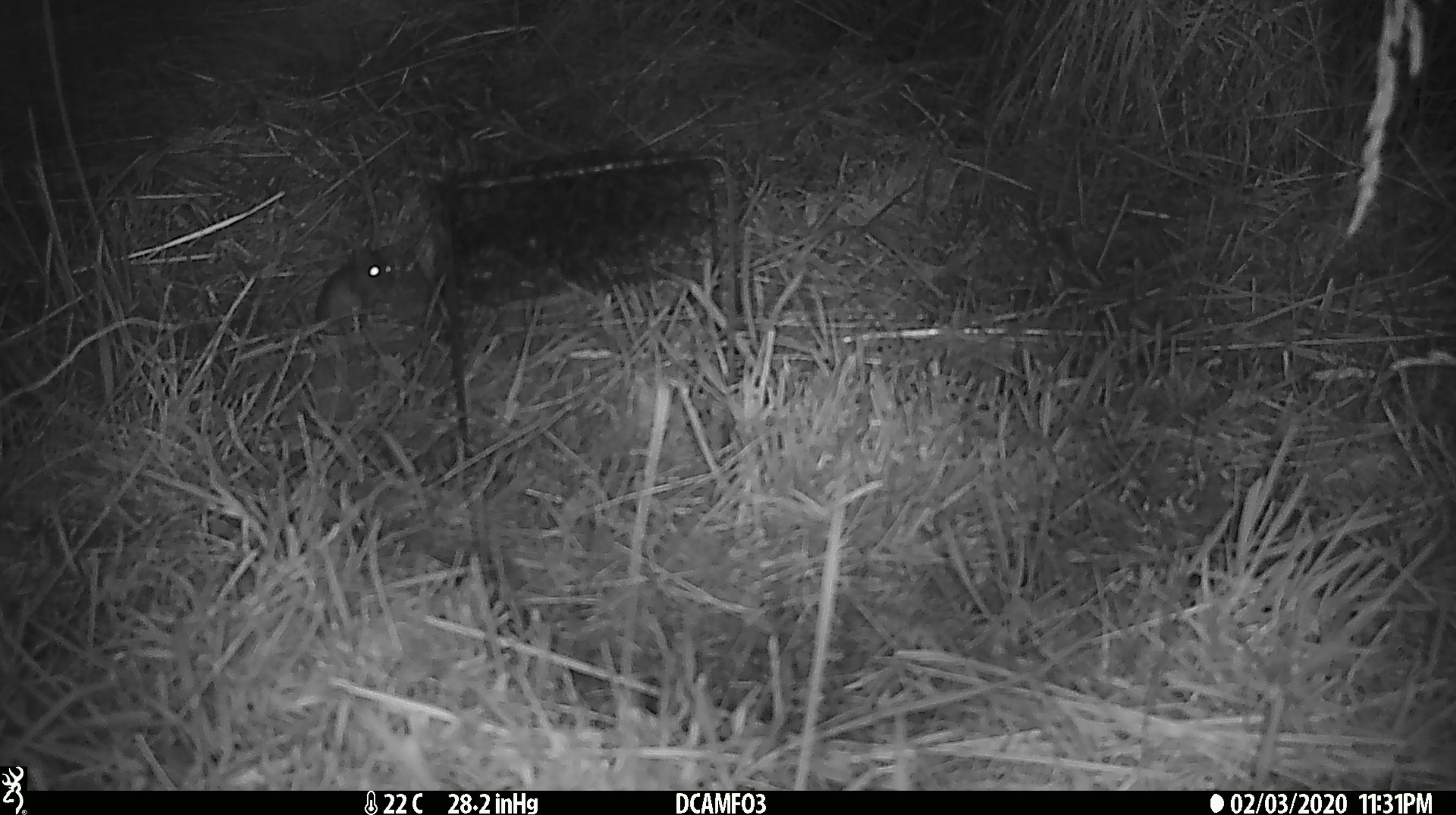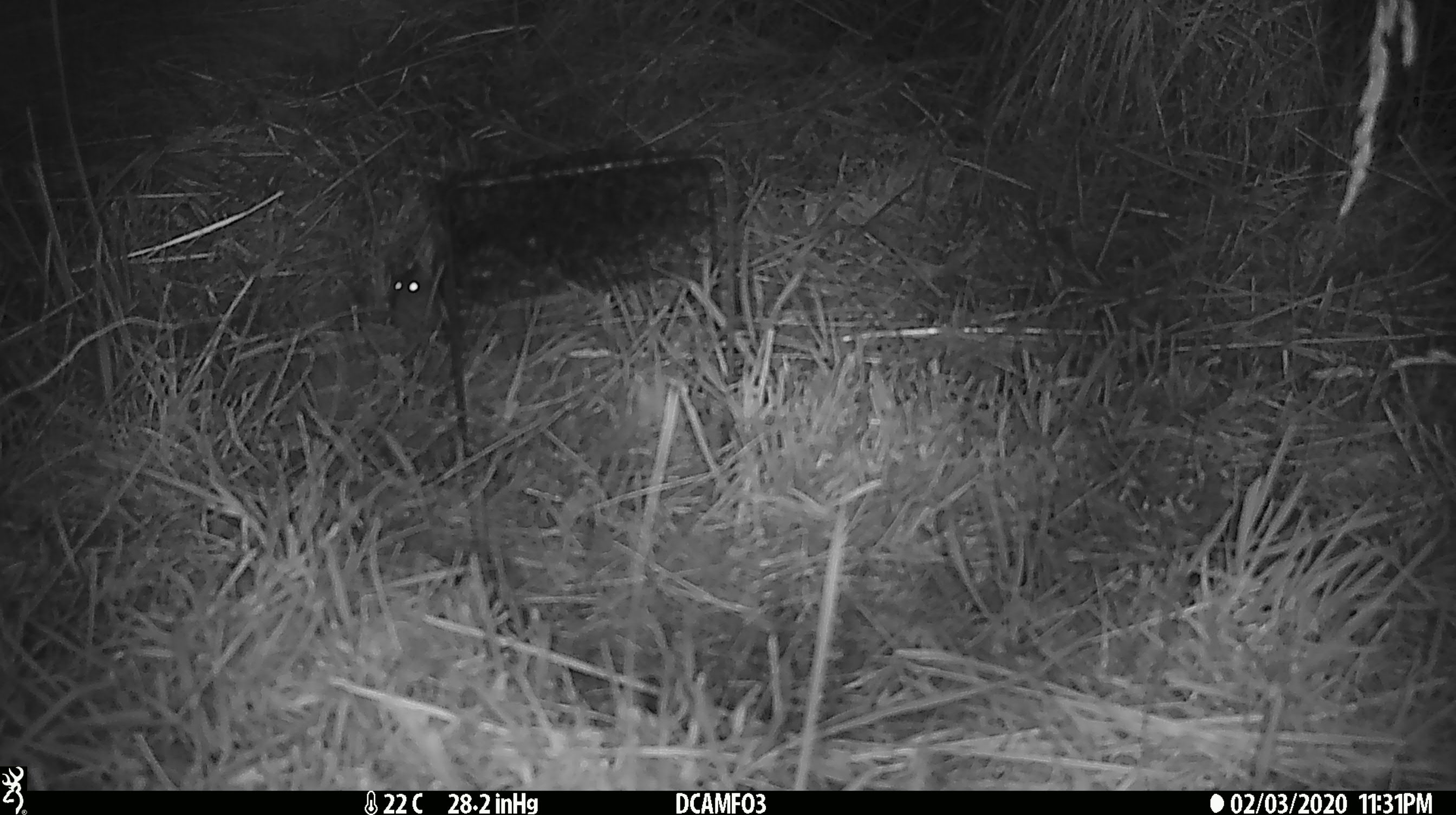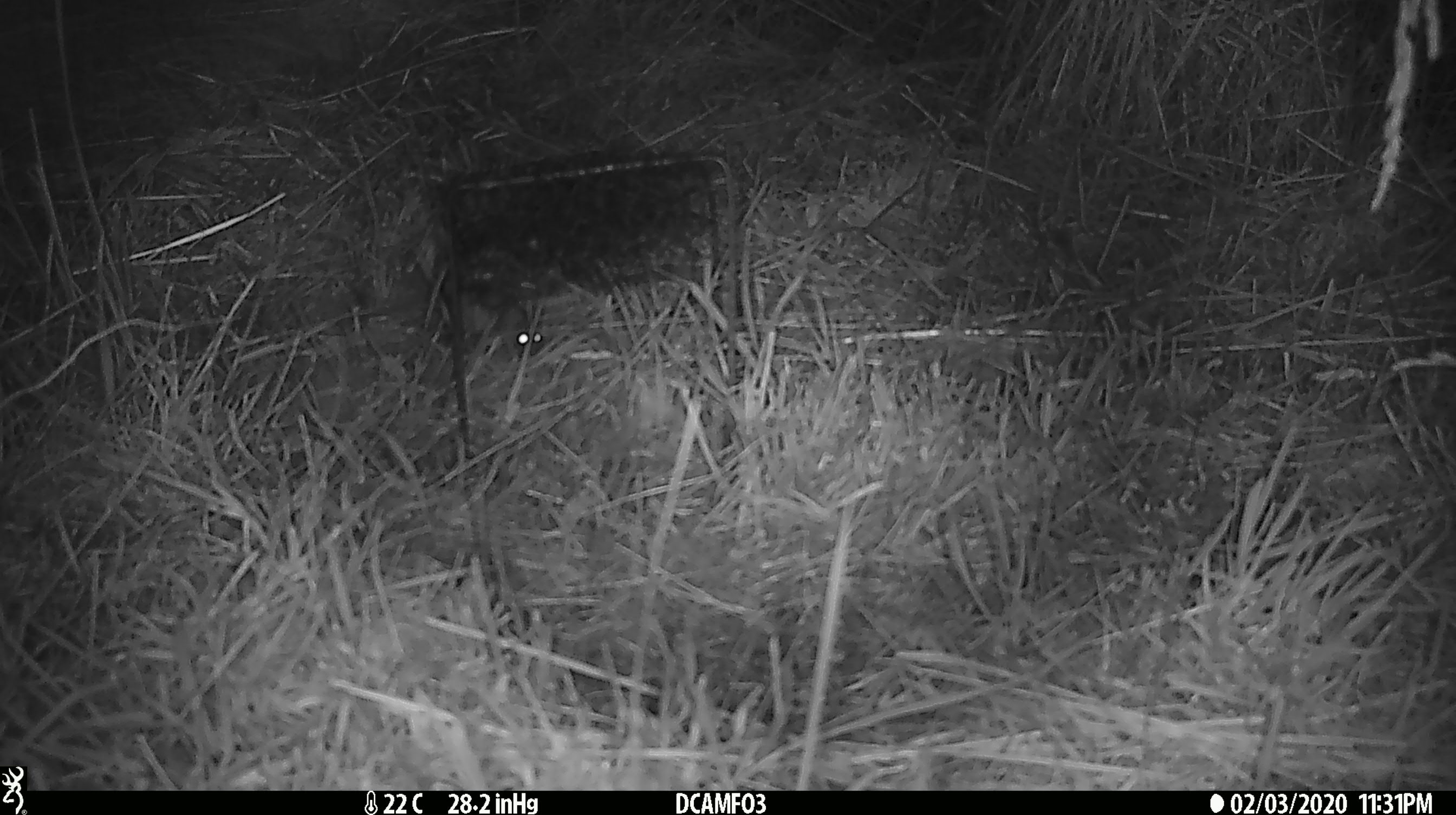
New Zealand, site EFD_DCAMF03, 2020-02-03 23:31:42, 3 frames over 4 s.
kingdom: Animalia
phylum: Chordata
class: Mammalia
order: Rodentia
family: Muridae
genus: Mus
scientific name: Mus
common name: mouse